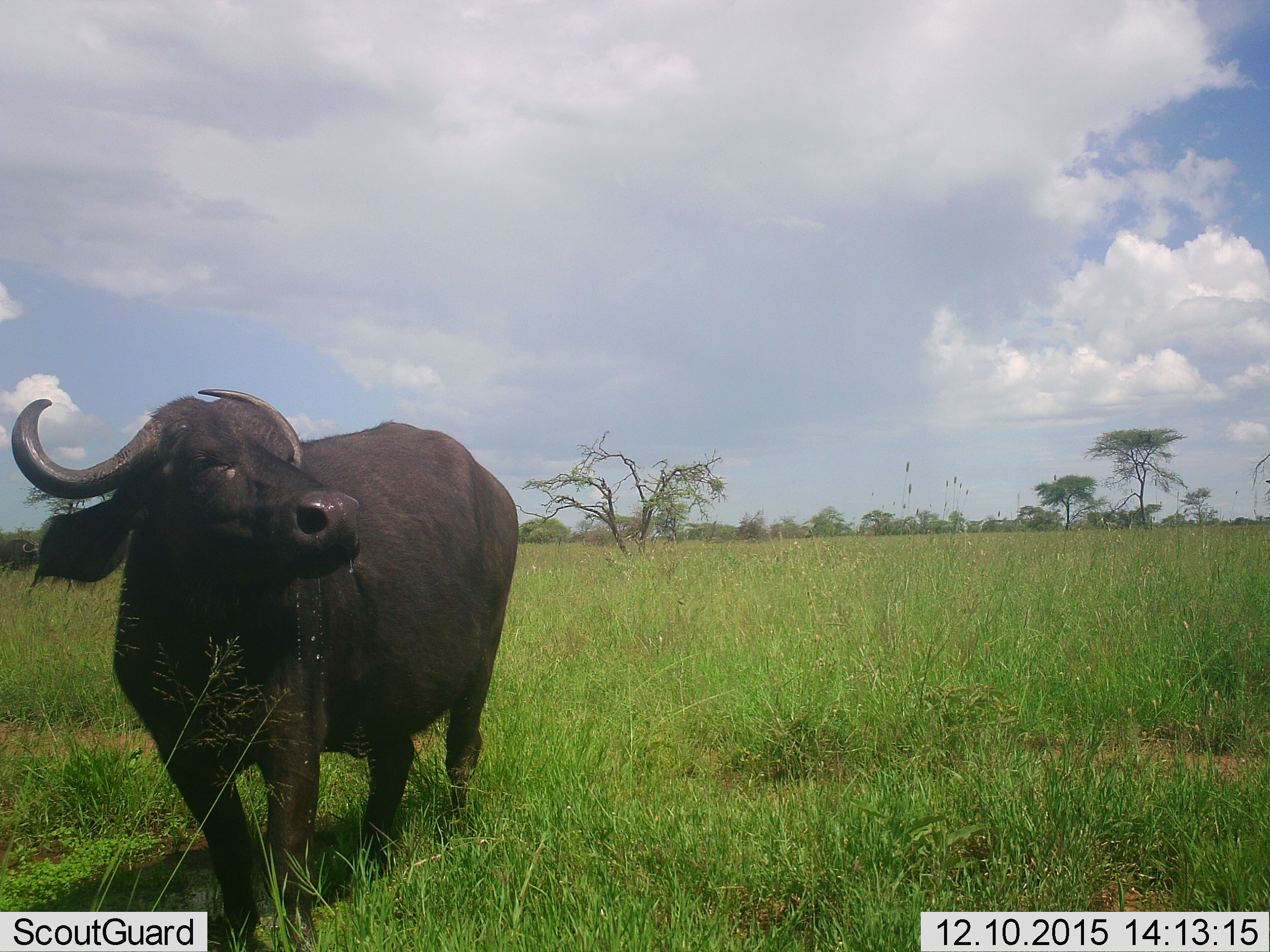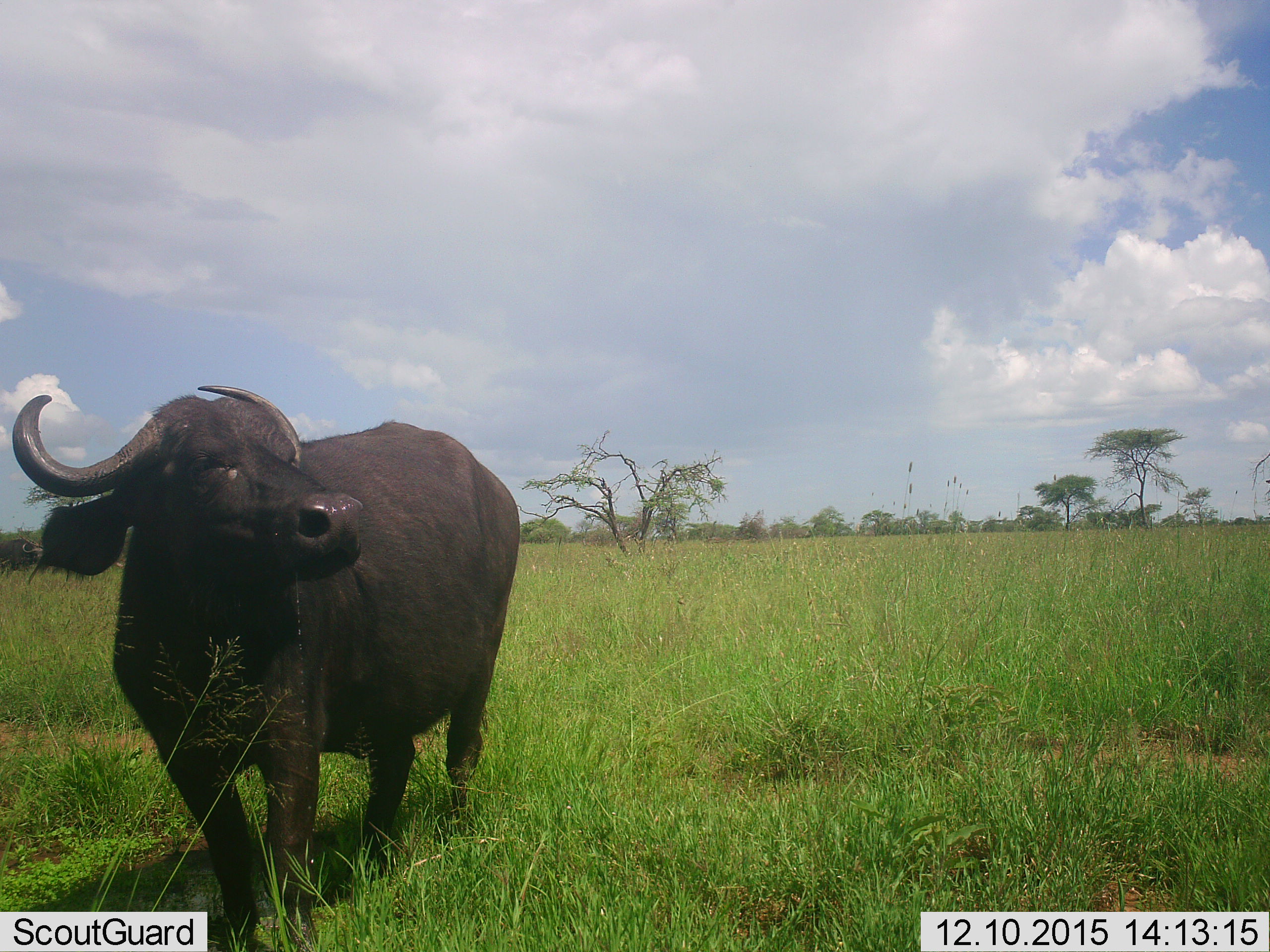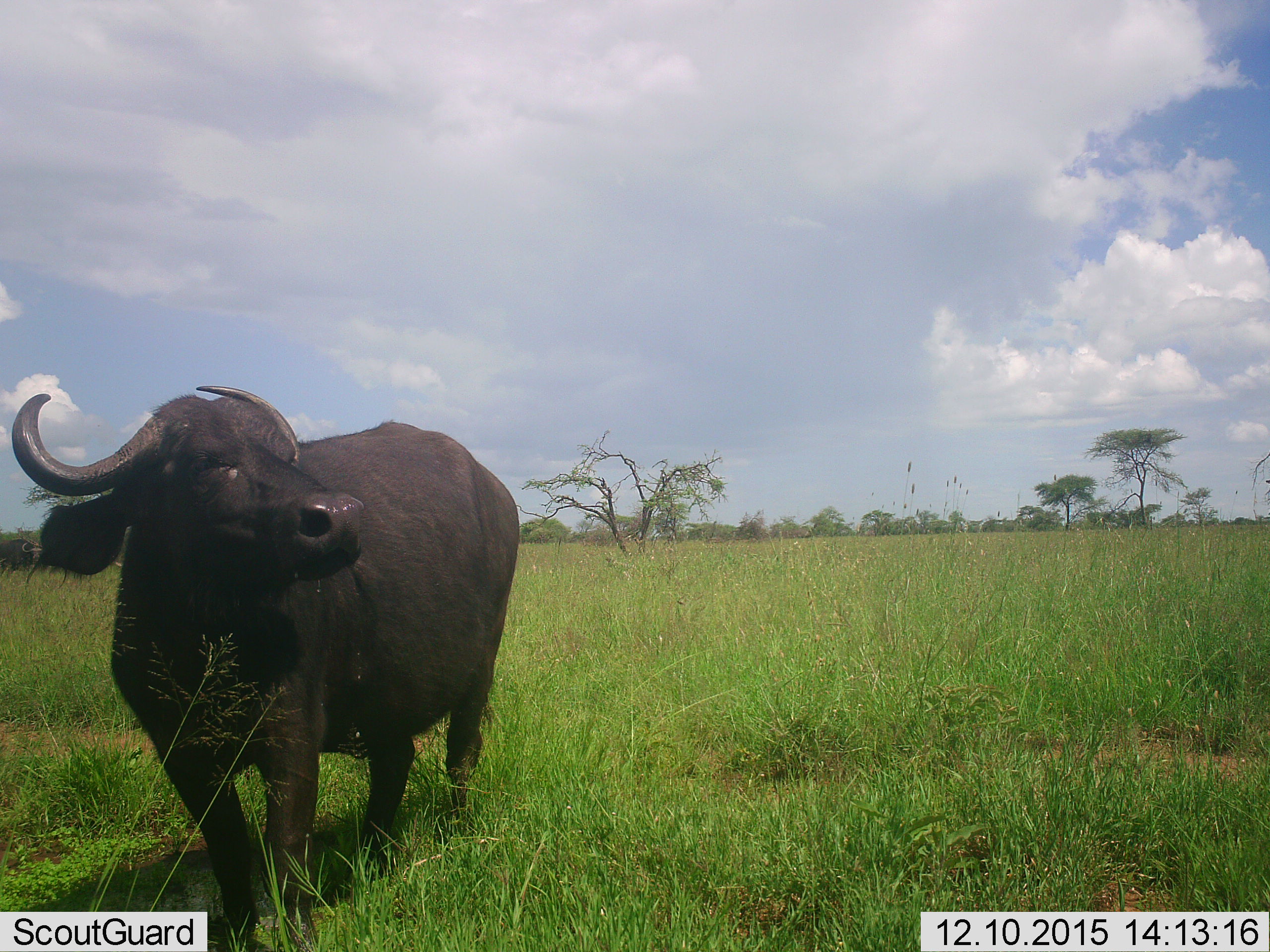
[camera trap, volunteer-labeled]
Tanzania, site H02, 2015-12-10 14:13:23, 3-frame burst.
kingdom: Animalia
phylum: Chordata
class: Mammalia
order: Artiodactyla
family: Bovidae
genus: Syncerus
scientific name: Syncerus caffer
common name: cape buffalo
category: buffalo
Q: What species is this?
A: Buffalo (cape buffalo) (Syncerus caffer).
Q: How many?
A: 1.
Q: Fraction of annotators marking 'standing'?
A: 90%.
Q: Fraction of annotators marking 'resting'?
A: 0%.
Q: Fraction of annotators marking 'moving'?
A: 0%.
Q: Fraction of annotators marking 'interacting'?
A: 0%.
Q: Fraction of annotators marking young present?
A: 0%.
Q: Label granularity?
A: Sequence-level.